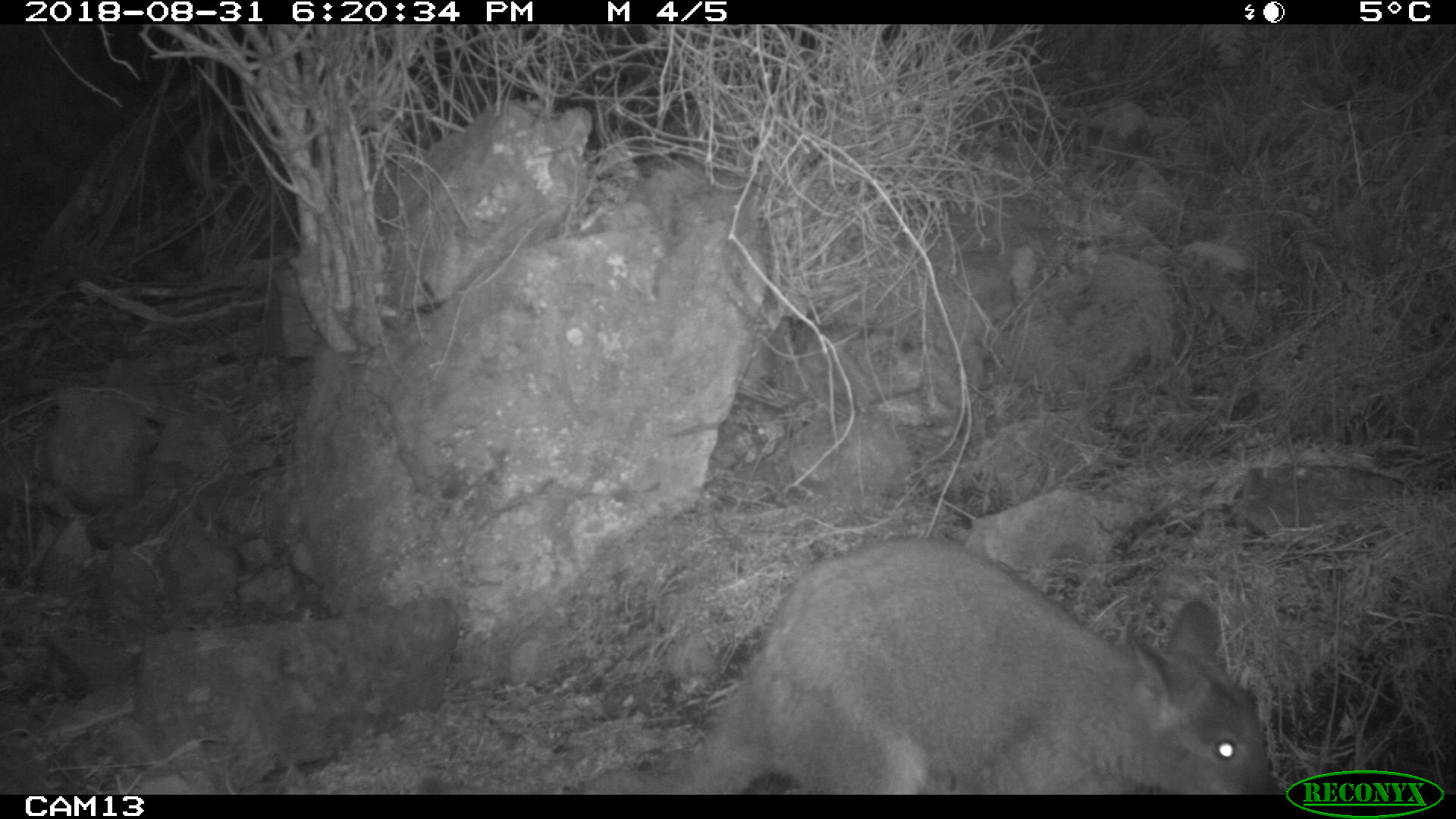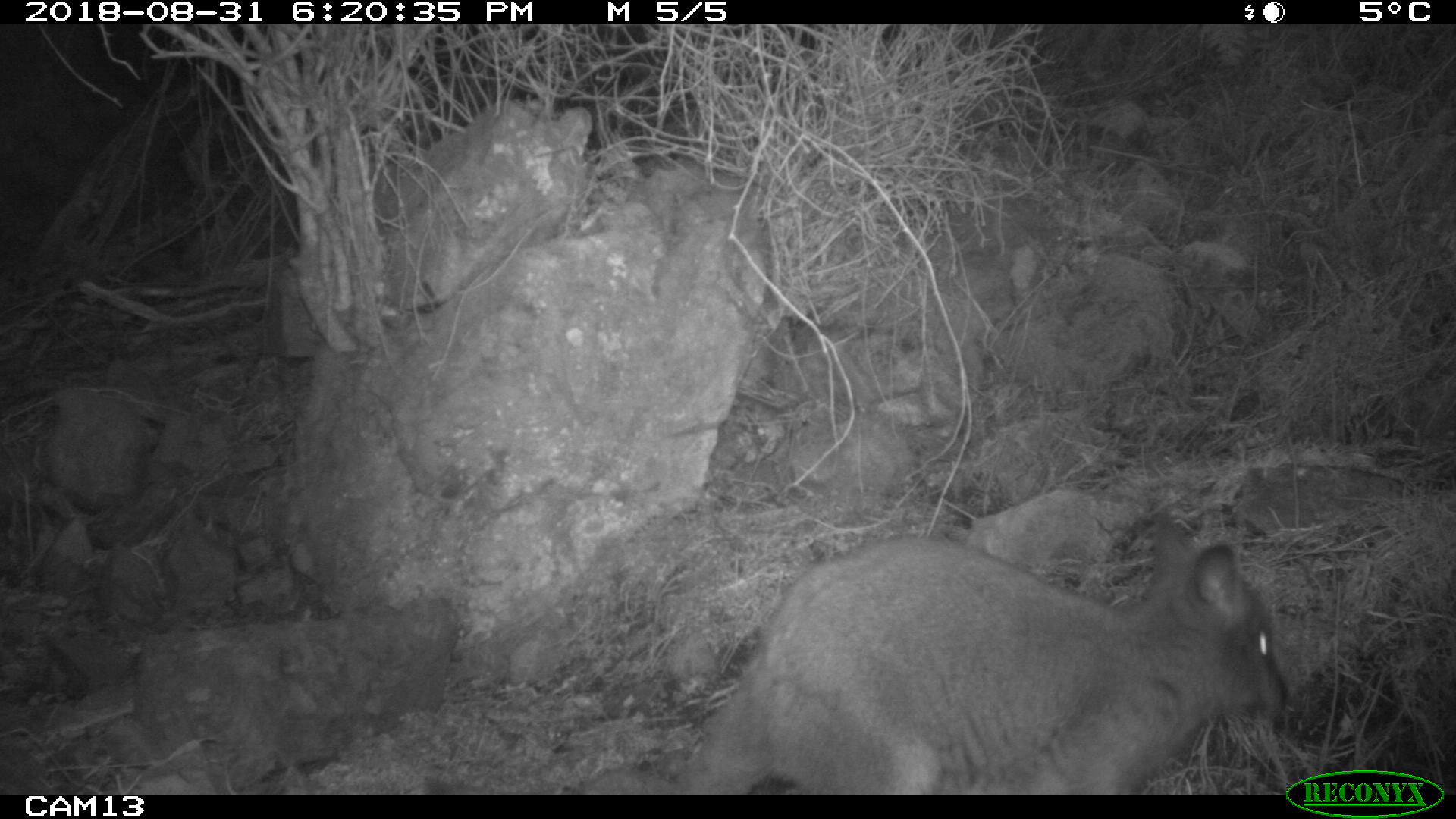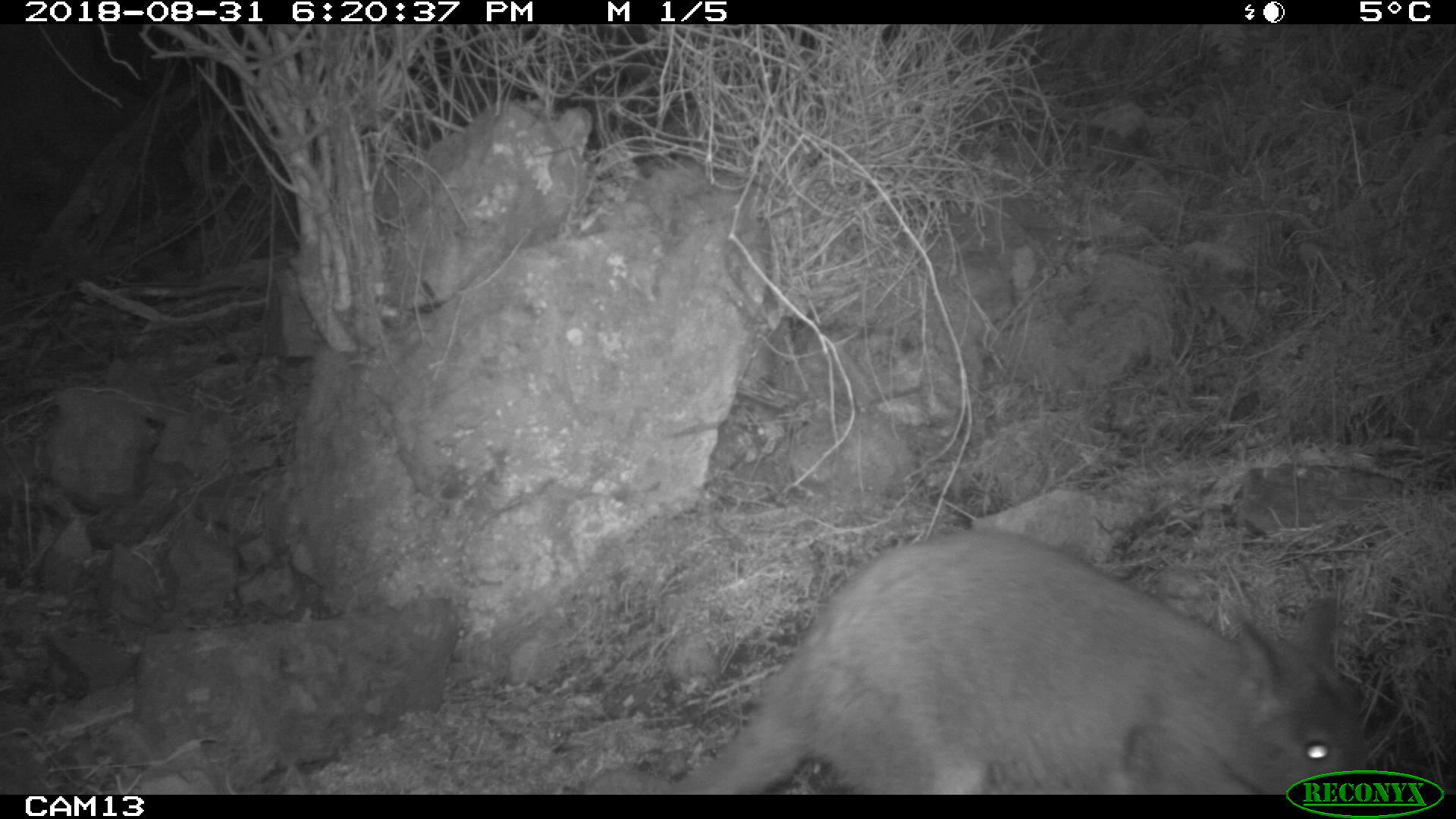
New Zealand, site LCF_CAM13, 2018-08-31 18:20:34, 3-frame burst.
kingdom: Animalia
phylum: Chordata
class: Mammalia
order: Diprotodontia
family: Macropodidae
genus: Notamacropus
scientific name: Notamacropus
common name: wallaby